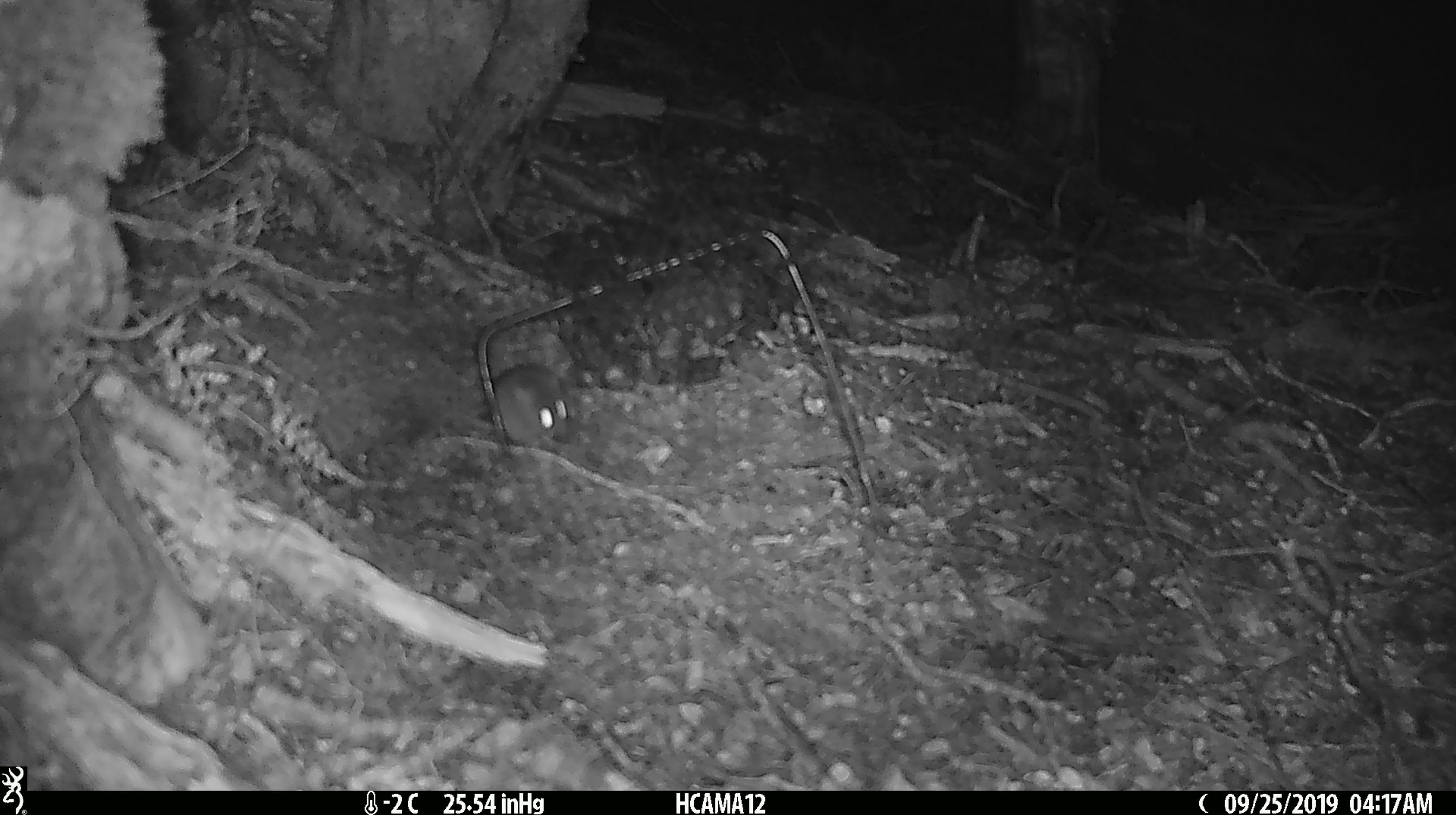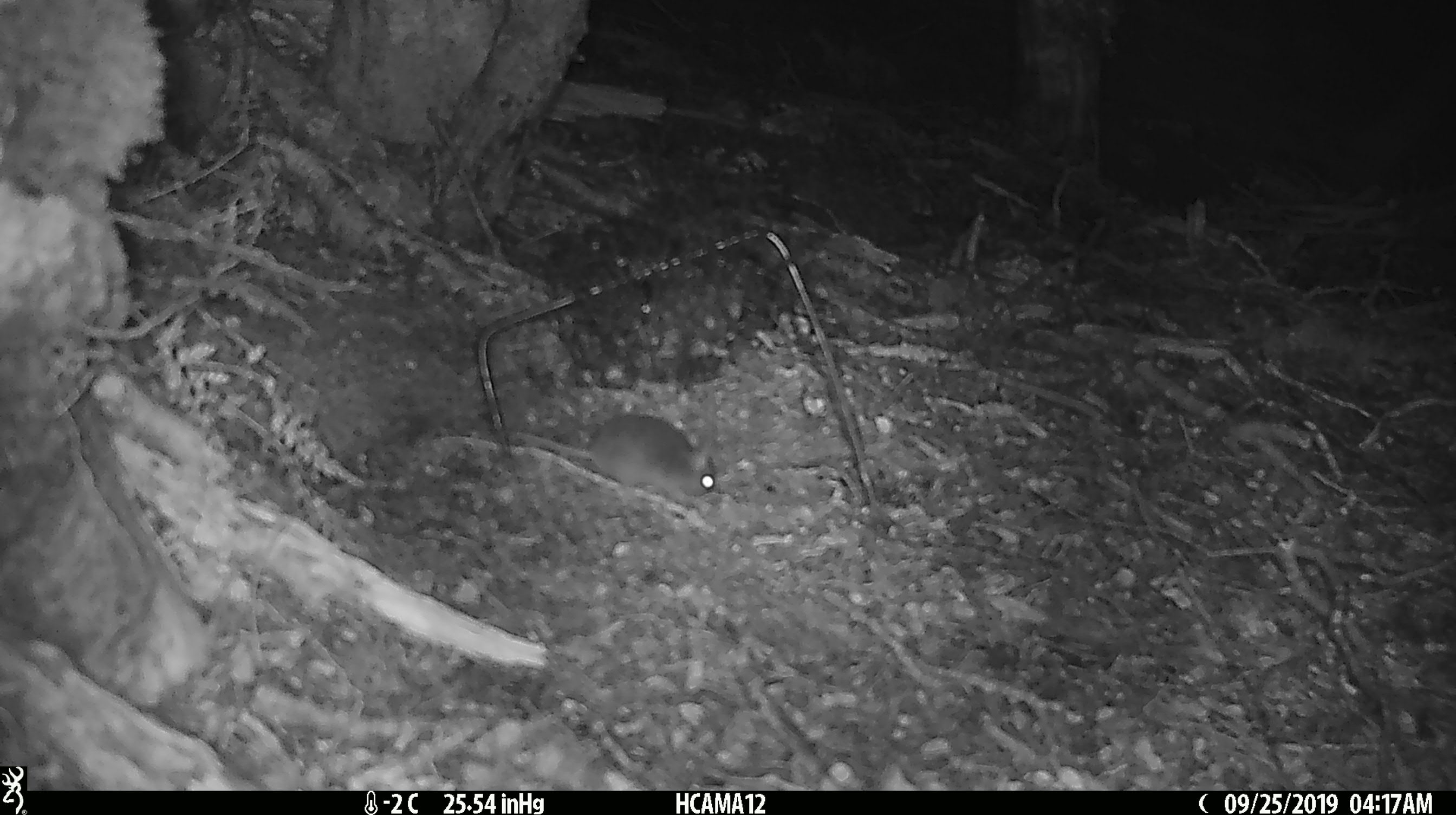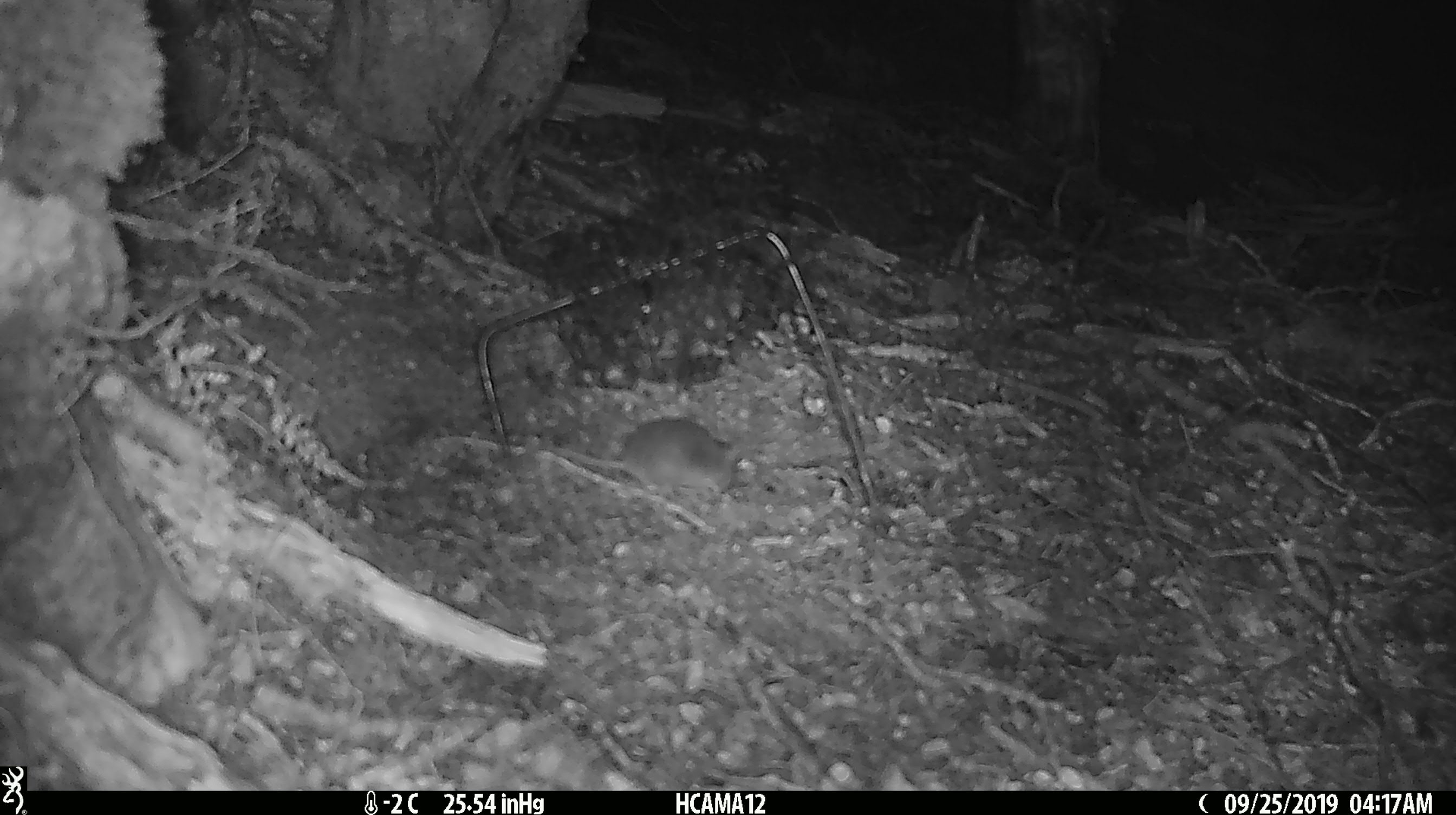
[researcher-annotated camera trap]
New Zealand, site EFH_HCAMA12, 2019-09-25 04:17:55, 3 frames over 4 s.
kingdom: Animalia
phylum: Chordata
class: Mammalia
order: Rodentia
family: Muridae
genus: Mus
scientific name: Mus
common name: mouse